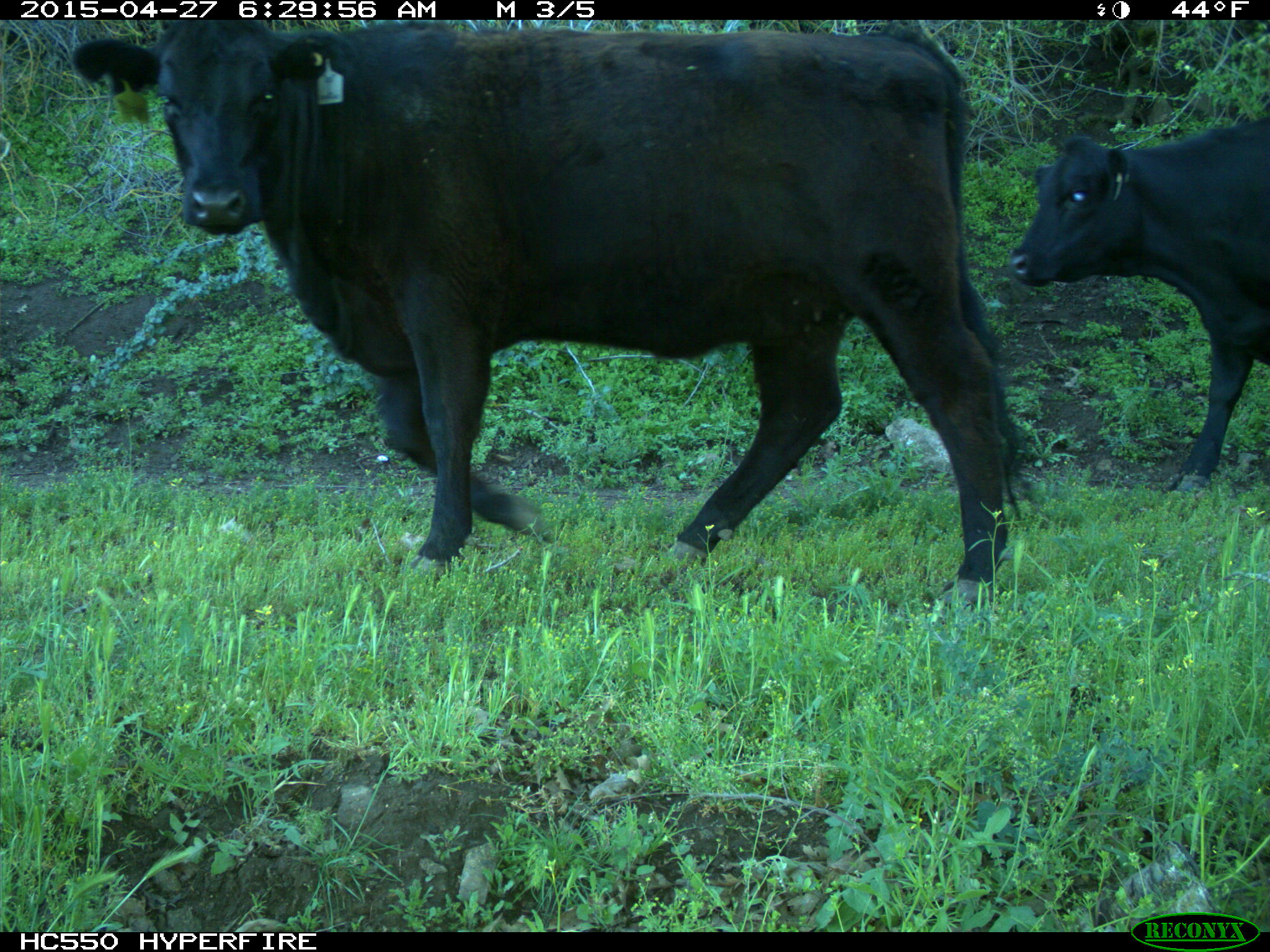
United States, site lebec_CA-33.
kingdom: Animalia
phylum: Chordata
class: Mammalia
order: Artiodactyla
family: Bovidae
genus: Bos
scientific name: Bos taurus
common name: domestic cow